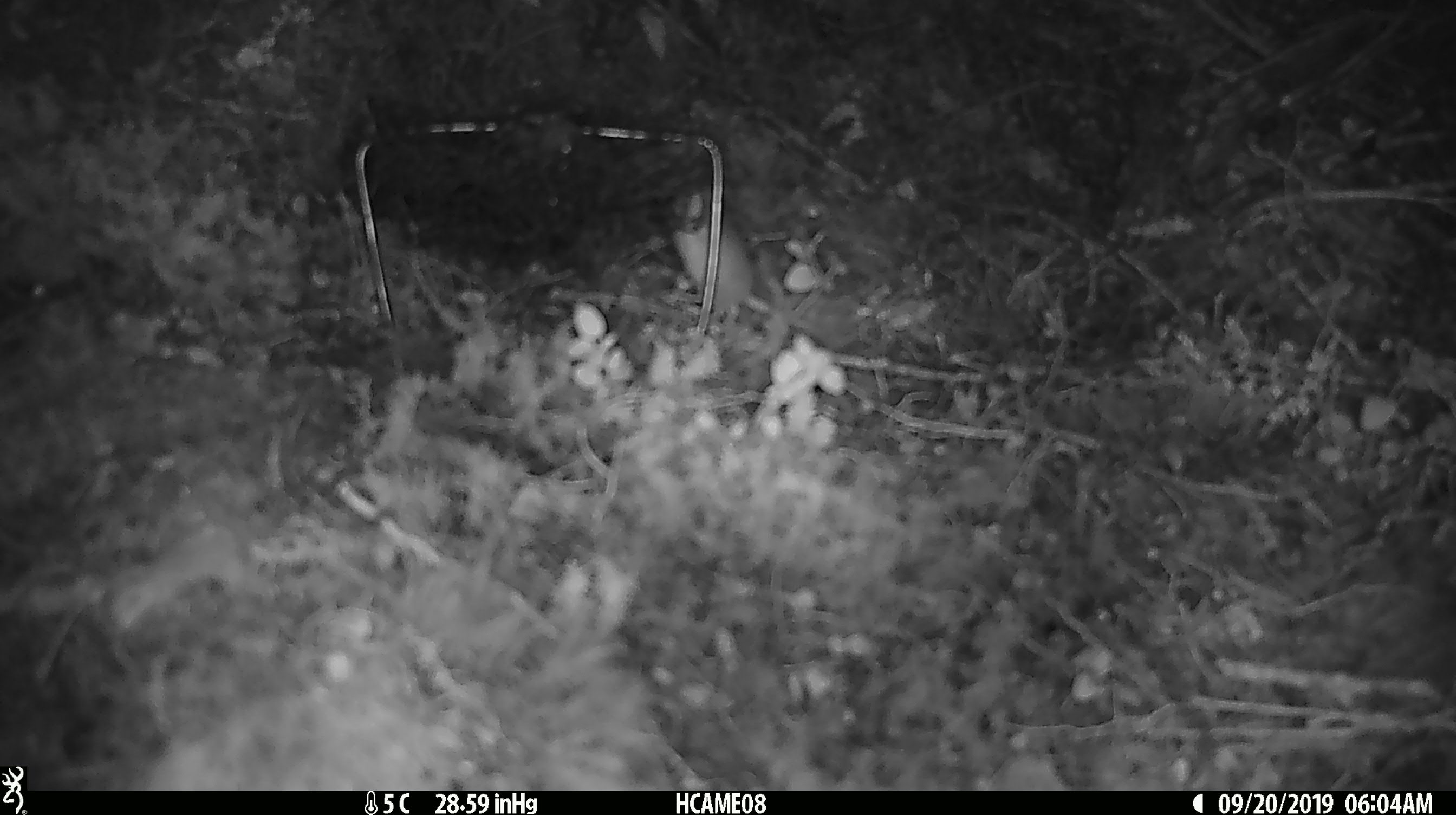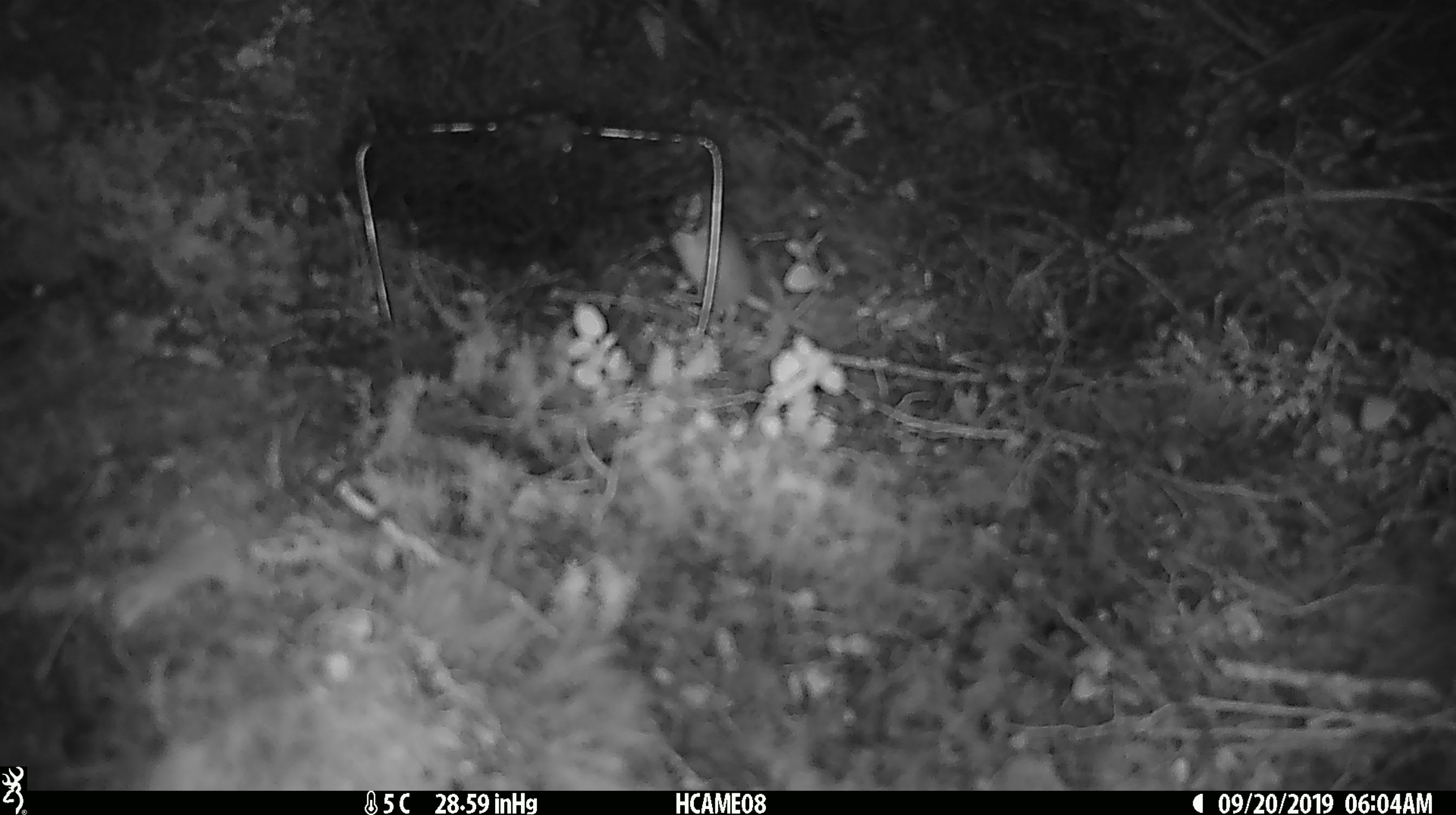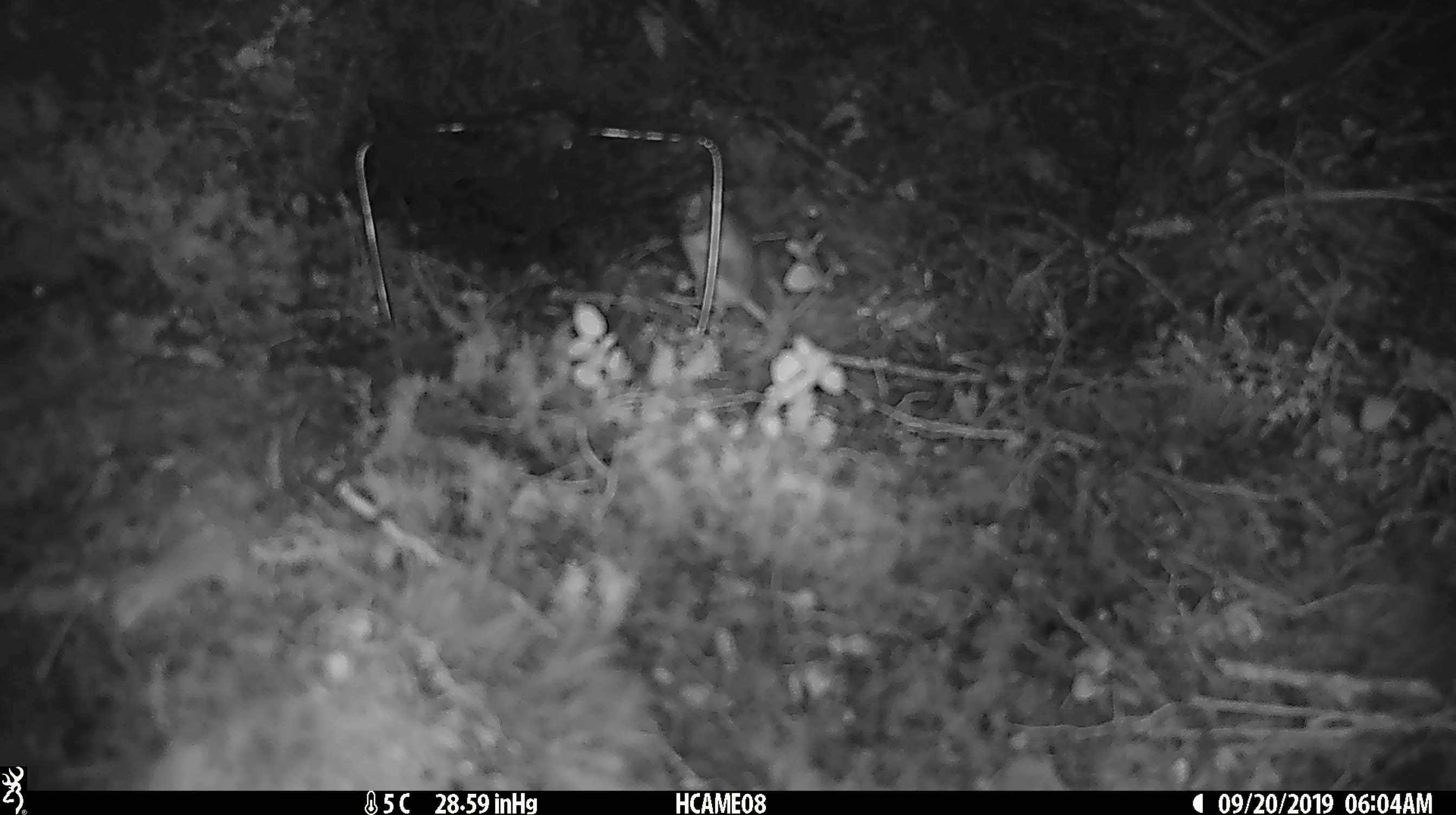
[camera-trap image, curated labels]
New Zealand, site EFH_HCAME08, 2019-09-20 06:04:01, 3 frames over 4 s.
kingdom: Animalia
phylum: Chordata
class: Mammalia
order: Rodentia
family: Muridae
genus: Mus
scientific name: Mus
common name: mouse